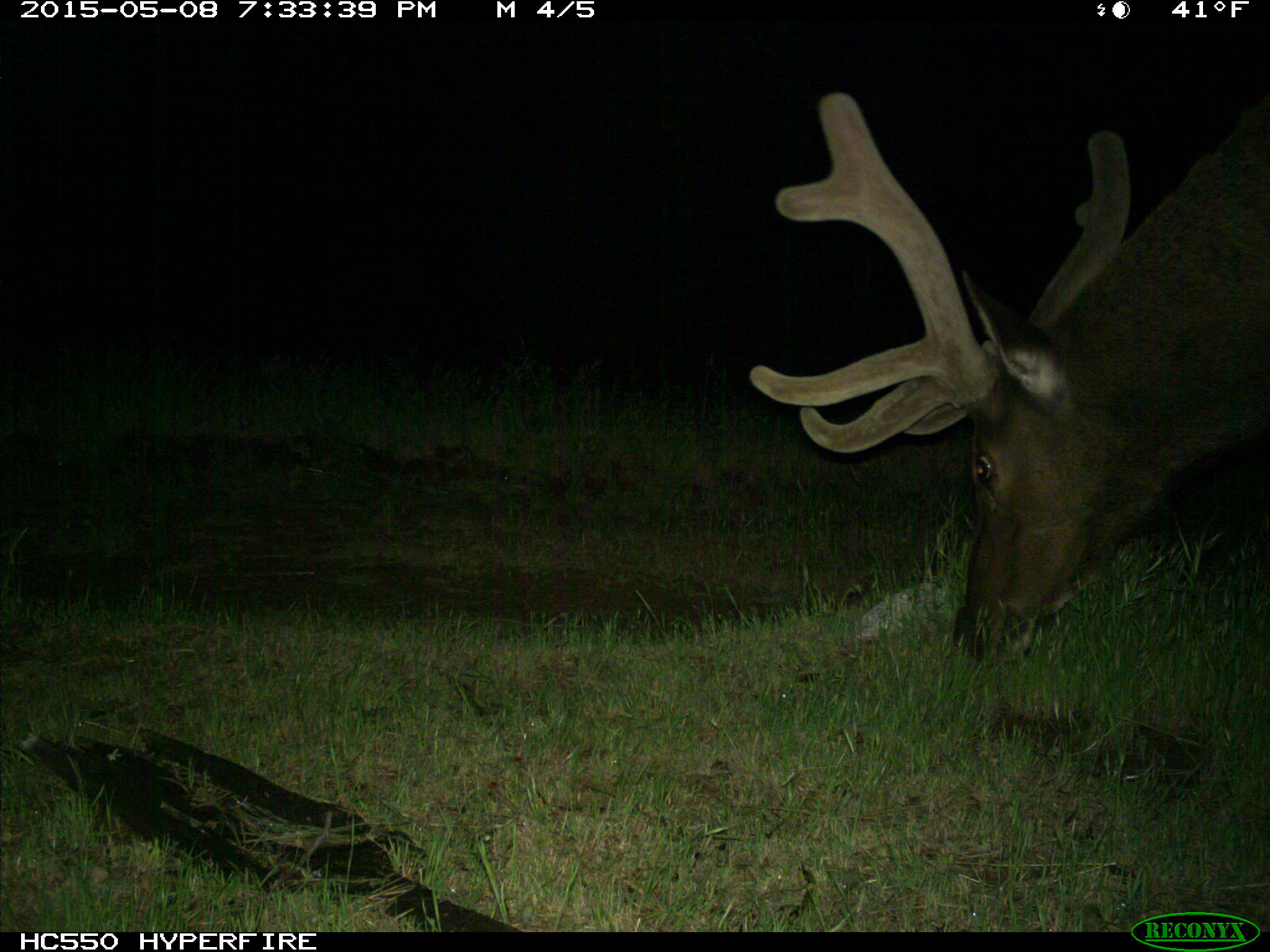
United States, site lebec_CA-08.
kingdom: Animalia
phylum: Chordata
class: Mammalia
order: Artiodactyla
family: Cervidae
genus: Cervus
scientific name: Cervus canadensis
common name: elk